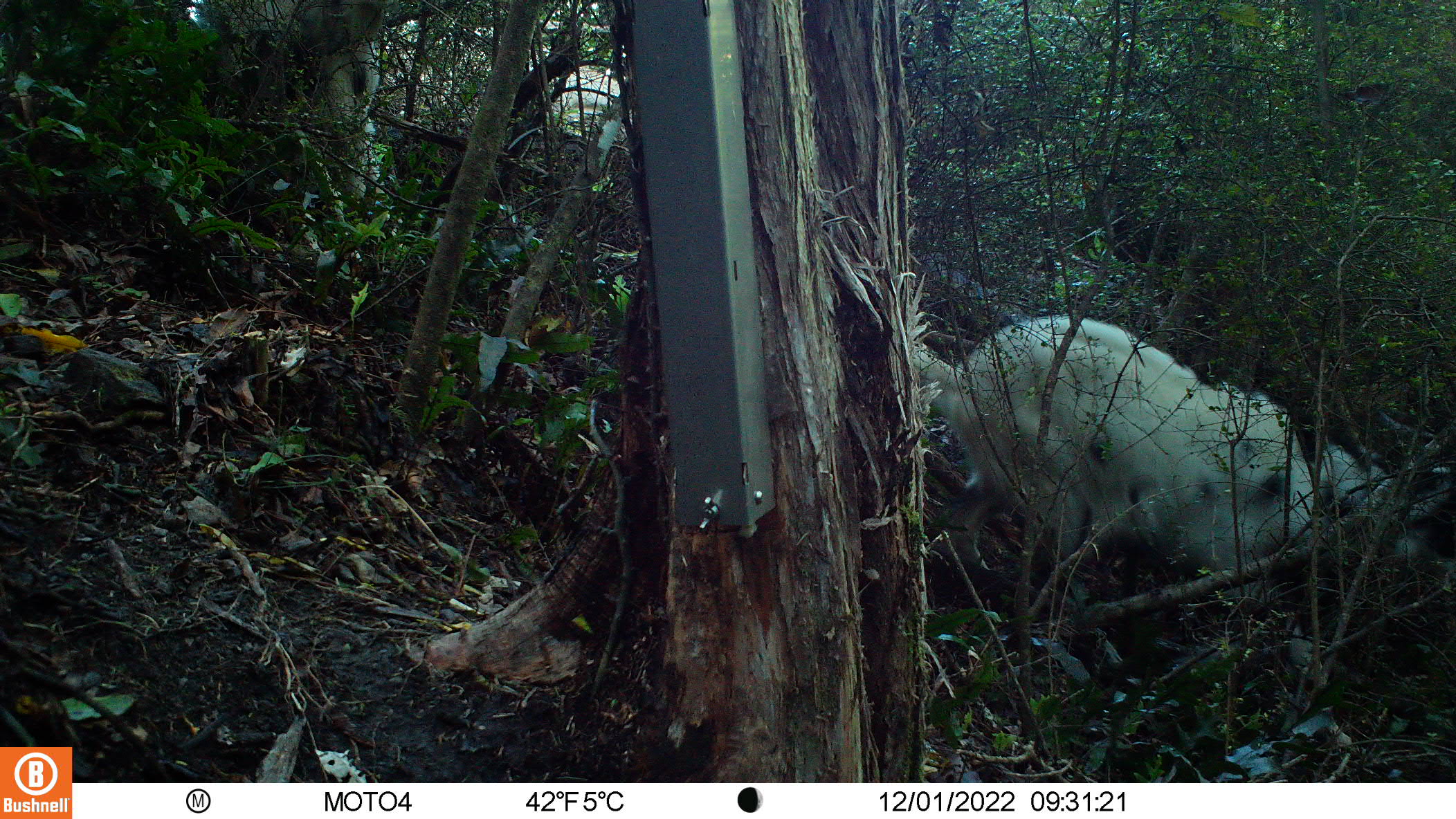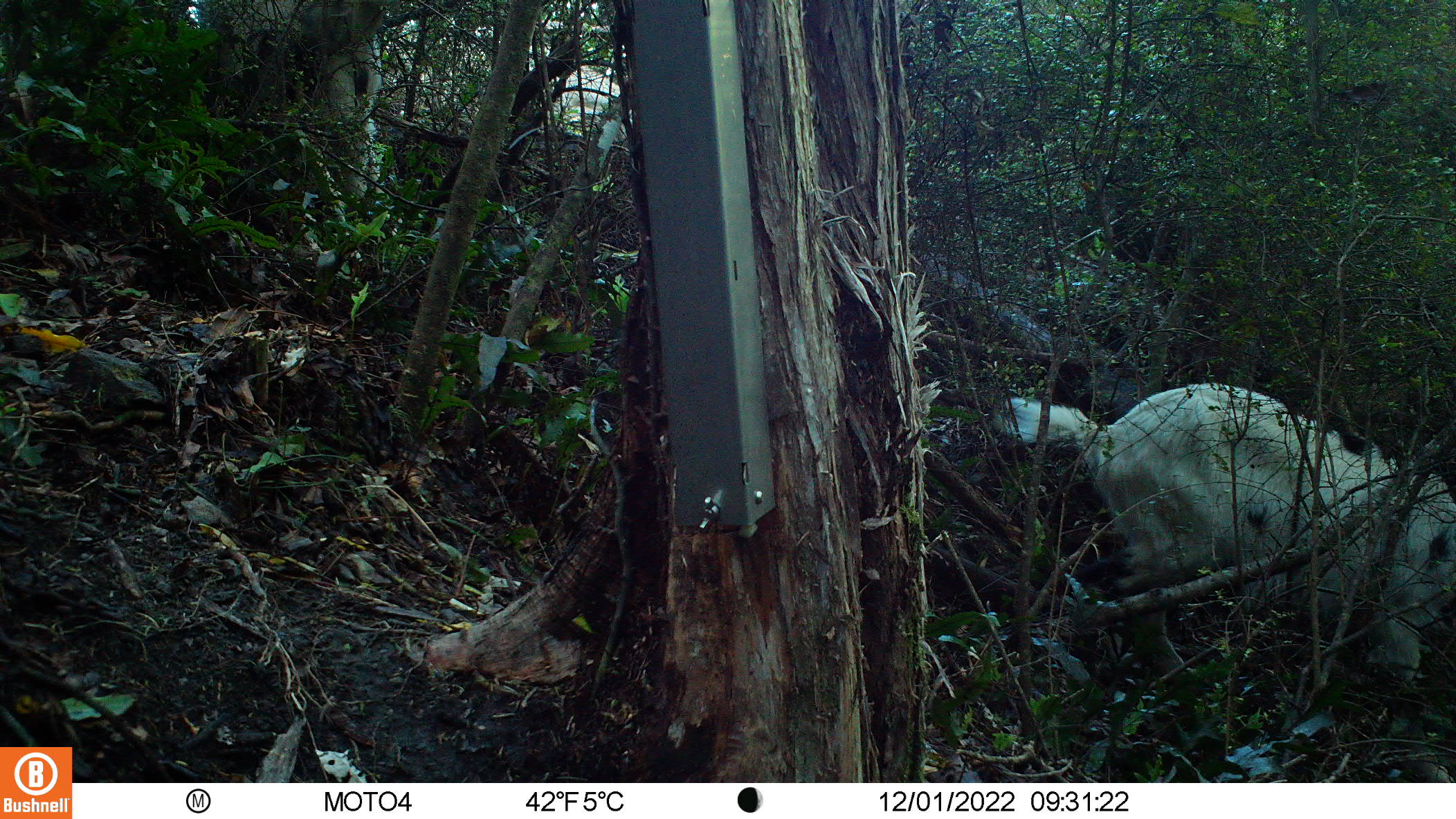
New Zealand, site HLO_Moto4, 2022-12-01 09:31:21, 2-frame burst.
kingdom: Animalia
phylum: Chordata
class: Mammalia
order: Artiodactyla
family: Bovidae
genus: Capra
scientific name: Capra hircus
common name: goat